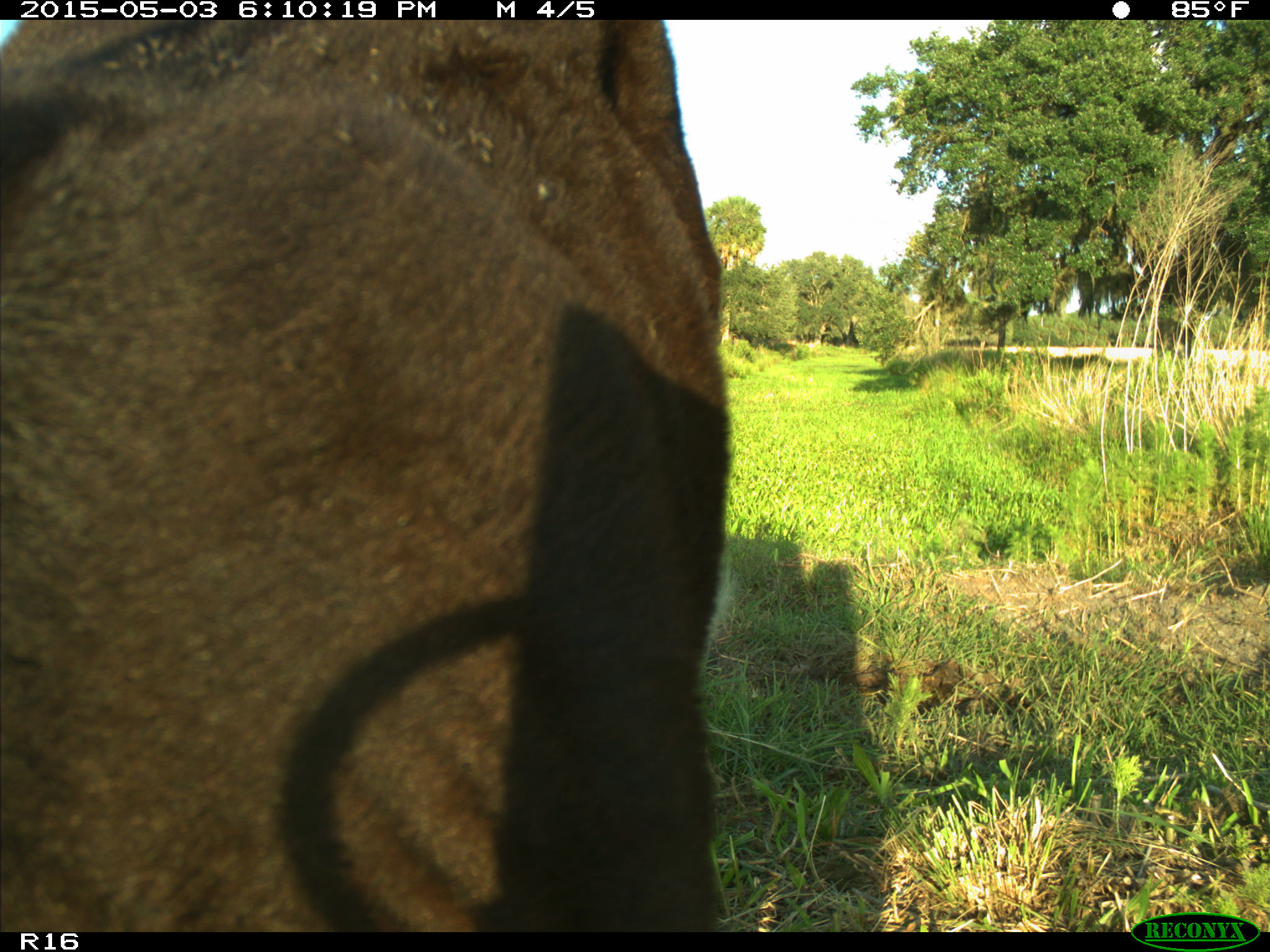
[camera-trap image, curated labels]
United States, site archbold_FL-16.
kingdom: Animalia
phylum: Chordata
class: Mammalia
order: Artiodactyla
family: Bovidae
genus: Bos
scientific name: Bos taurus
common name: domestic cow